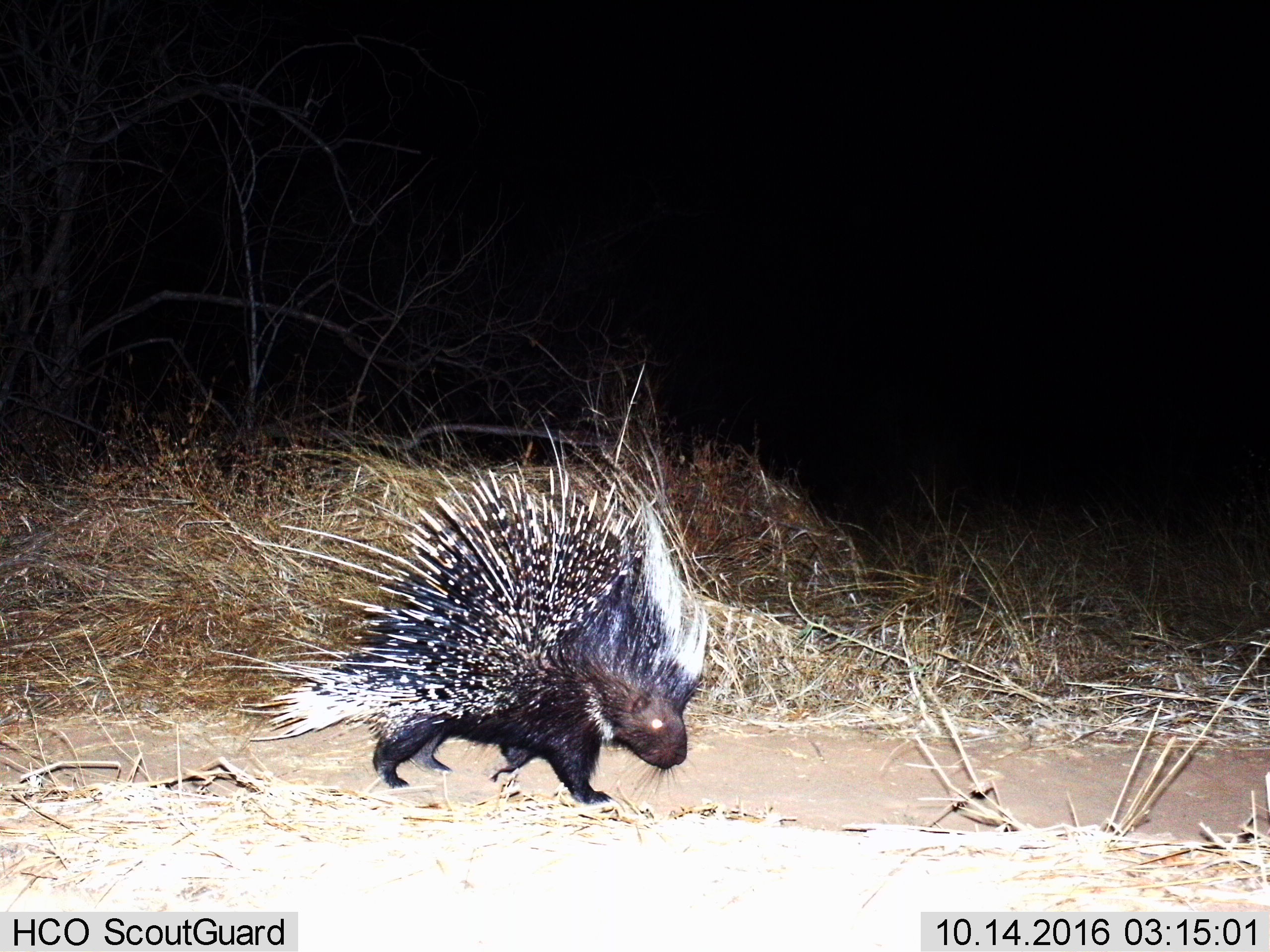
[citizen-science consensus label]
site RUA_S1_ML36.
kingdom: Animalia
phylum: Chordata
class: Mammalia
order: Rodentia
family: Hystricidae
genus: Hystrix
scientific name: Hystrix cristata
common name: crested porcupine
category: porcupine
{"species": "porcupine (crested porcupine) (Hystrix cristata)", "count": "1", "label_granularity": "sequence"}